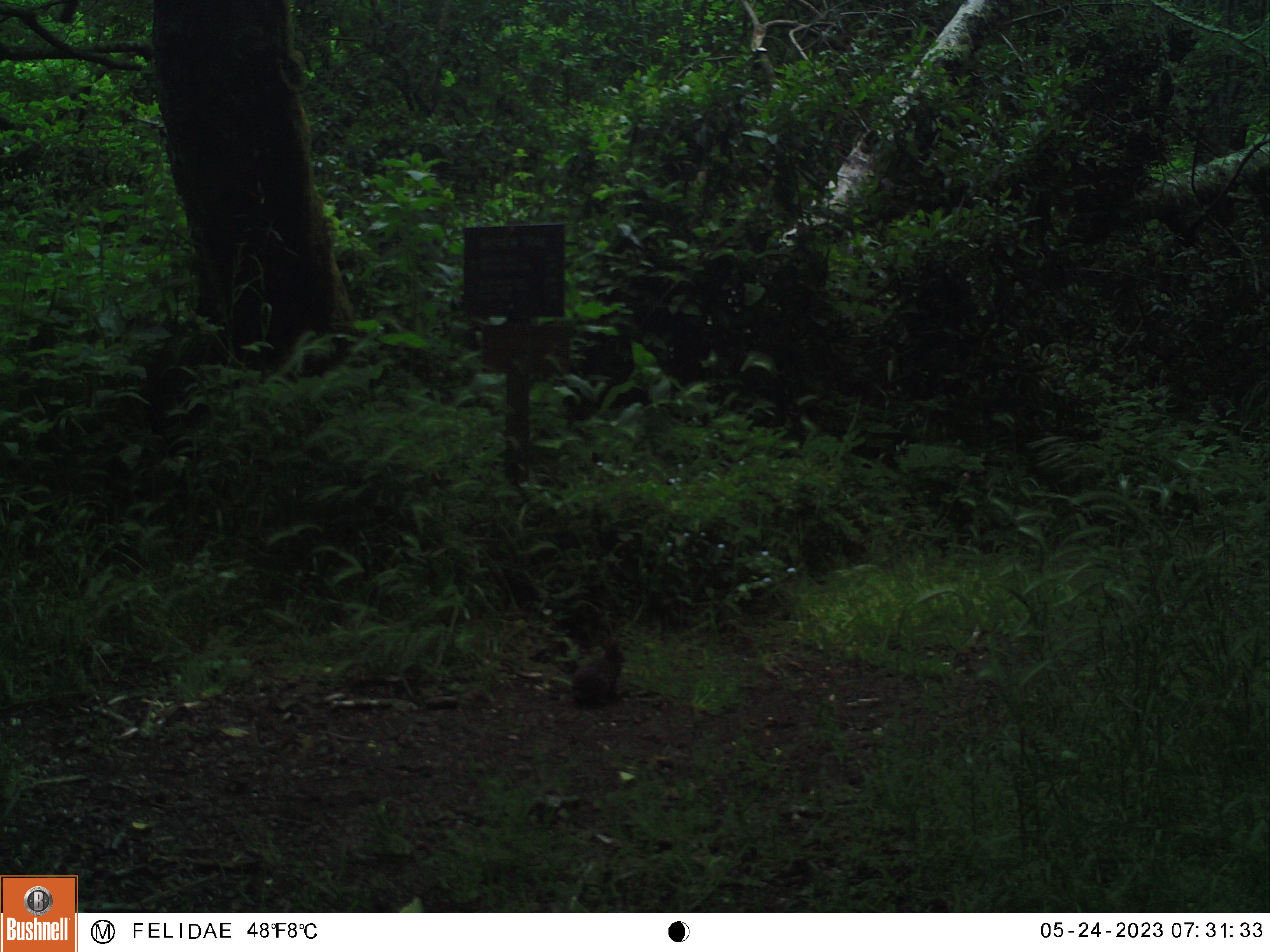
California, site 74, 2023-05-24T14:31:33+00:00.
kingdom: Animalia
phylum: Chordata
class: Mammalia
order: Lagomorpha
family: Leporidae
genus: Sylvilagus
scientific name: Sylvilagus bachmani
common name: brush rabbit